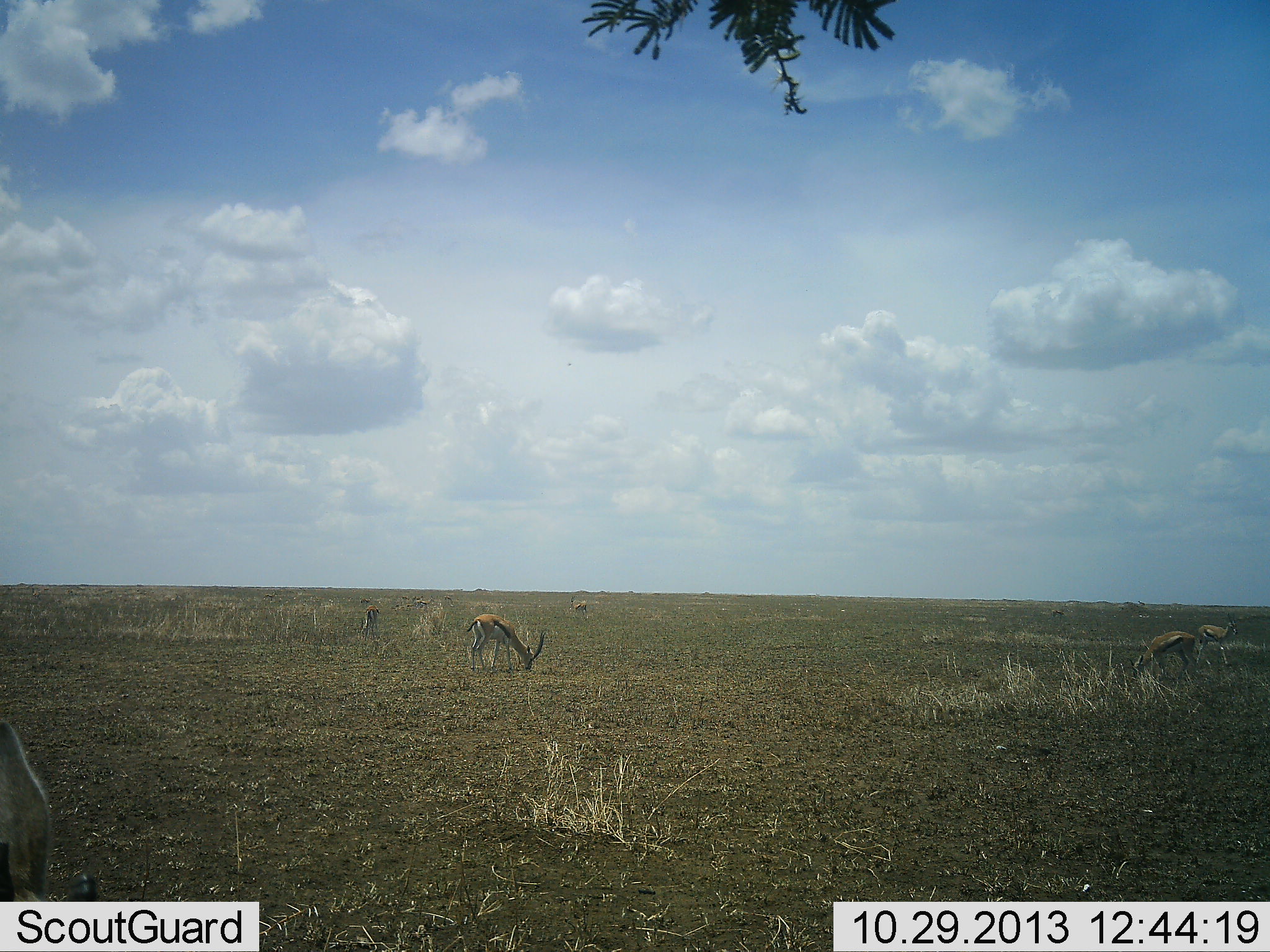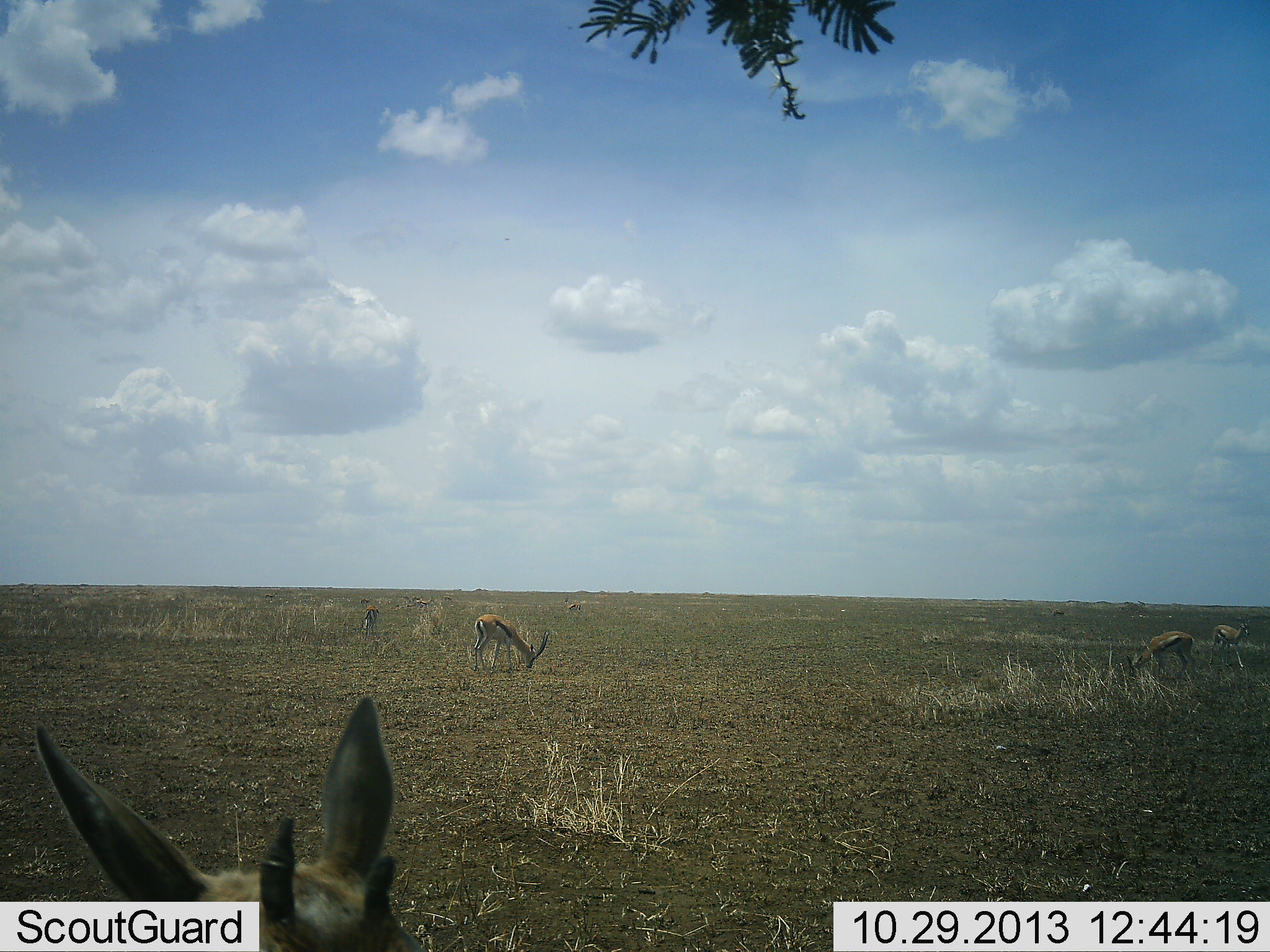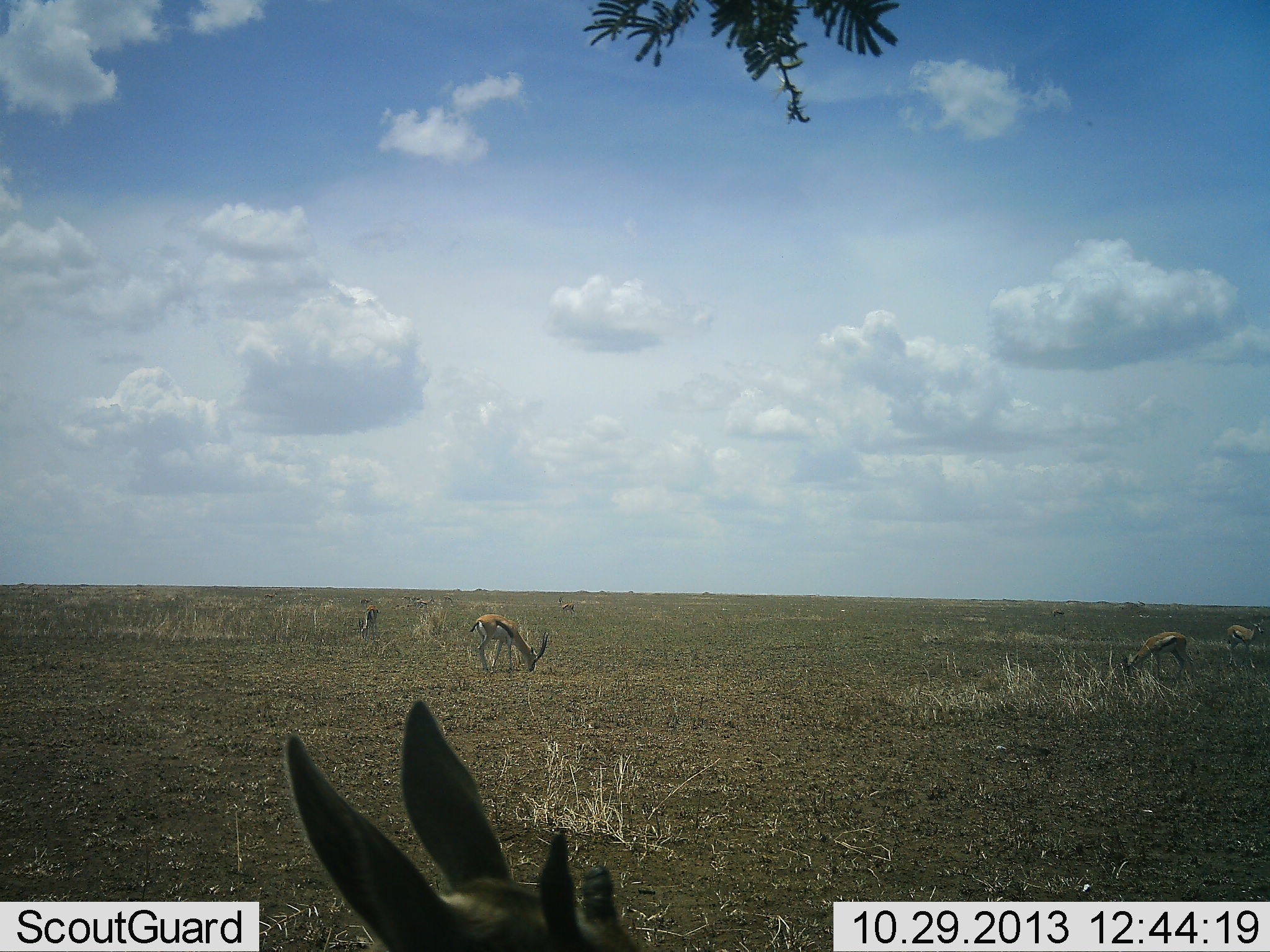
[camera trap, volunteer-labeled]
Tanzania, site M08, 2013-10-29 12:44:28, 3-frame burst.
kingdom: Animalia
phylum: Chordata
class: Mammalia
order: Artiodactyla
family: Bovidae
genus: Eudorcas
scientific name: Eudorcas thomsonii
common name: thomson's gazelle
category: gazellethomsons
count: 6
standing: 50%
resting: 0%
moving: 50%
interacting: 0%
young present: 0%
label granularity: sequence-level